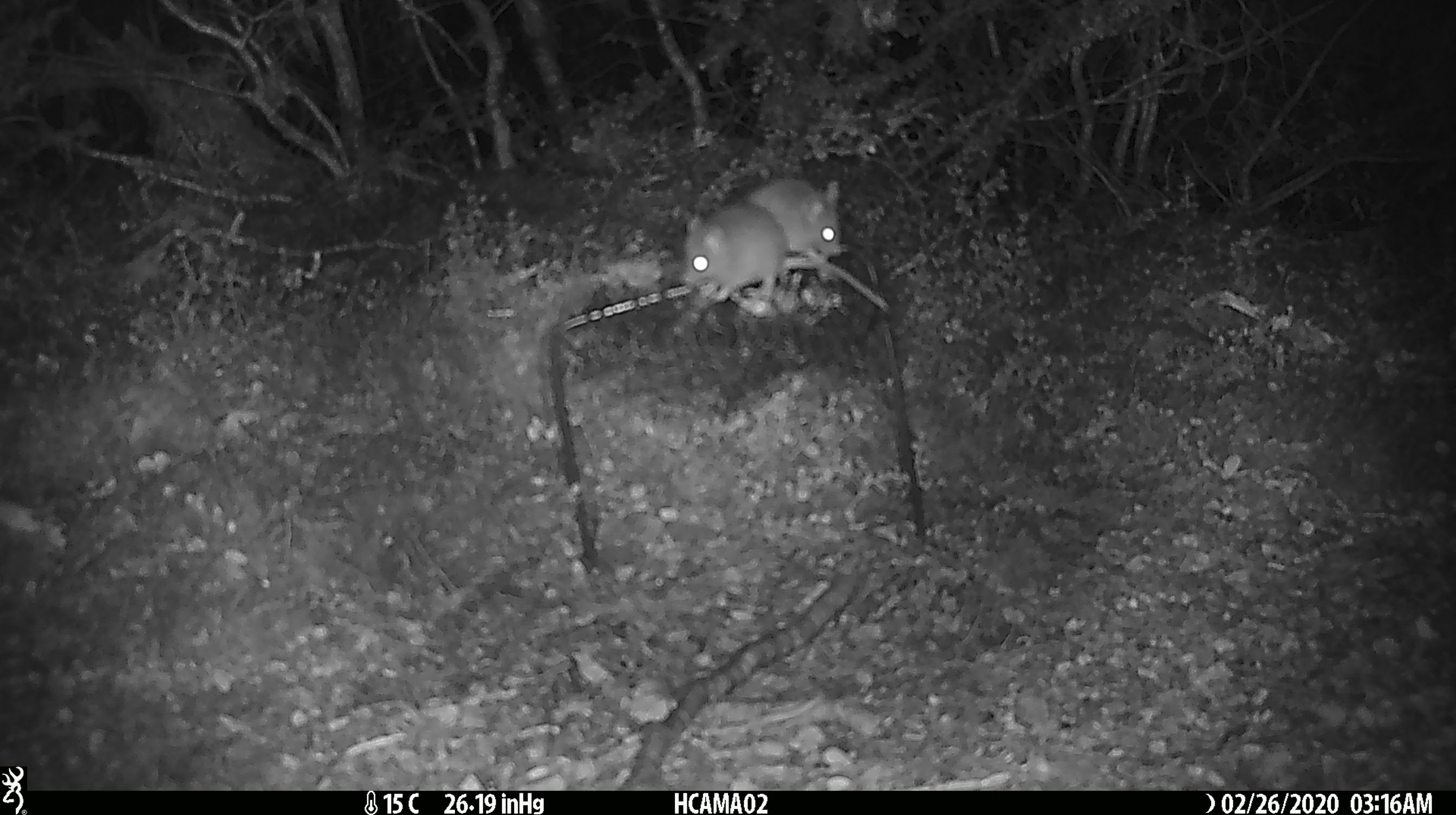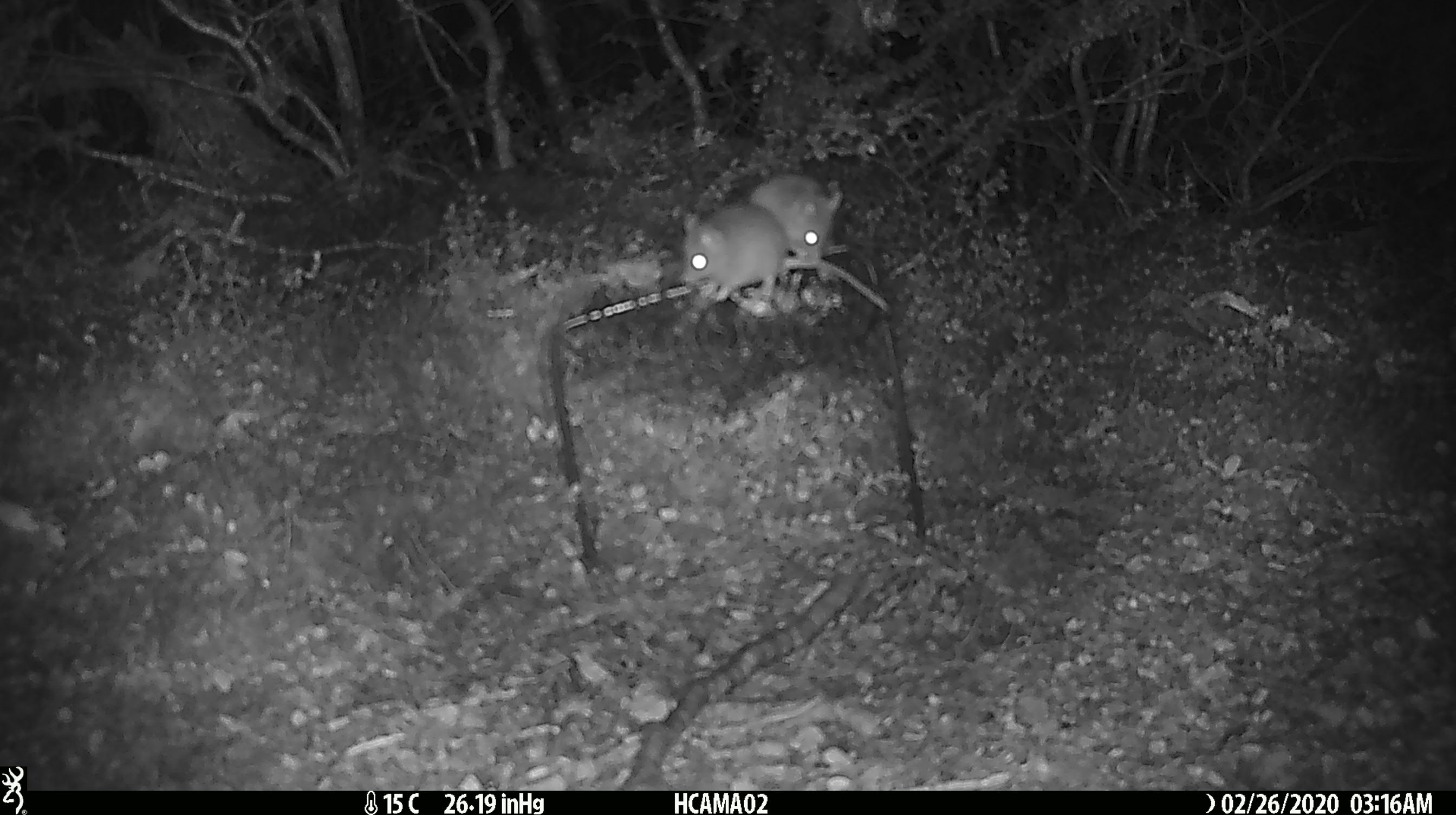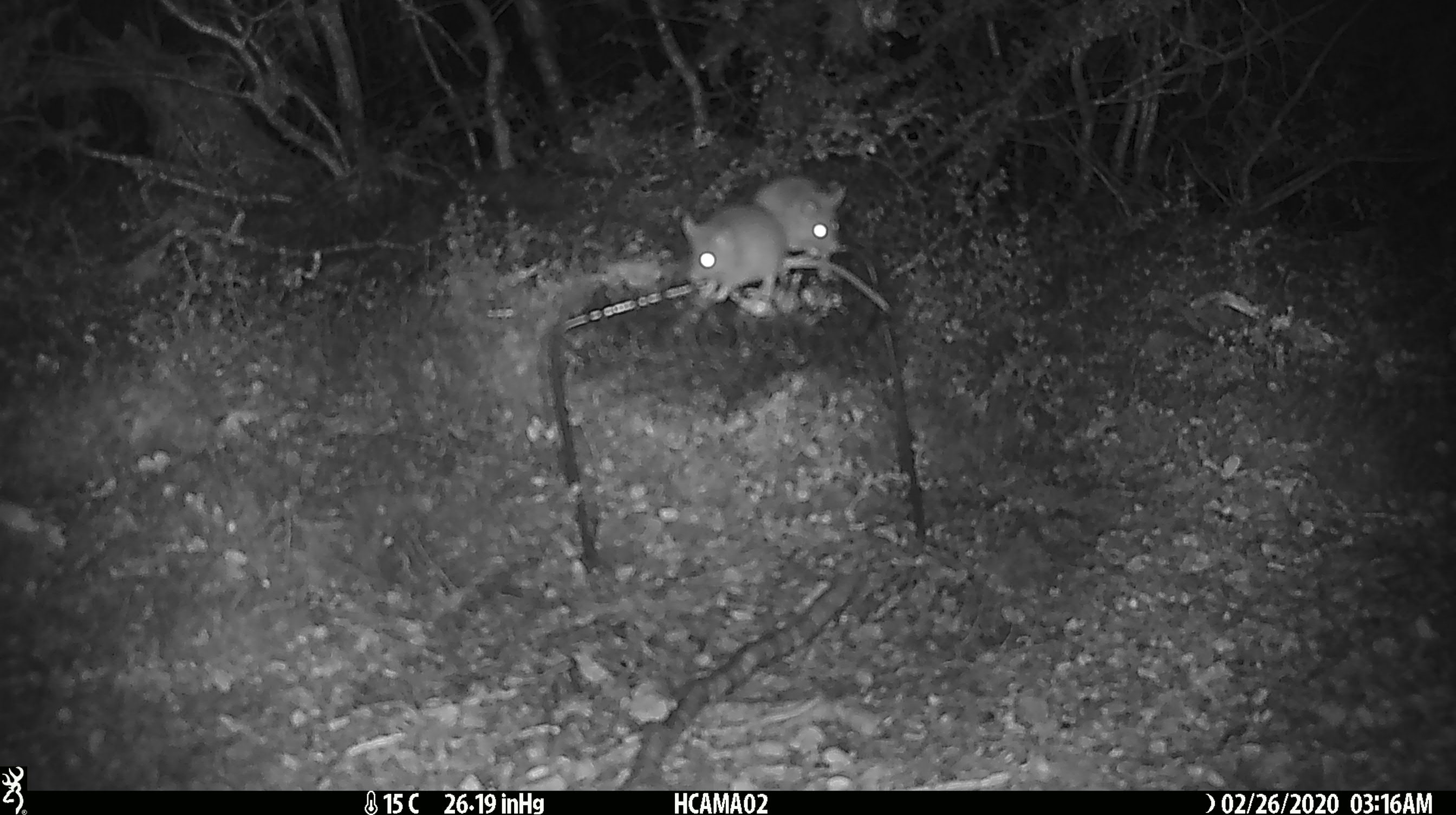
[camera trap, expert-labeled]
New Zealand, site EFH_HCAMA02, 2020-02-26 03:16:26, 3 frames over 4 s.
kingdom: Animalia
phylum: Chordata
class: Mammalia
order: Rodentia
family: Muridae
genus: Mus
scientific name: Mus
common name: mouse